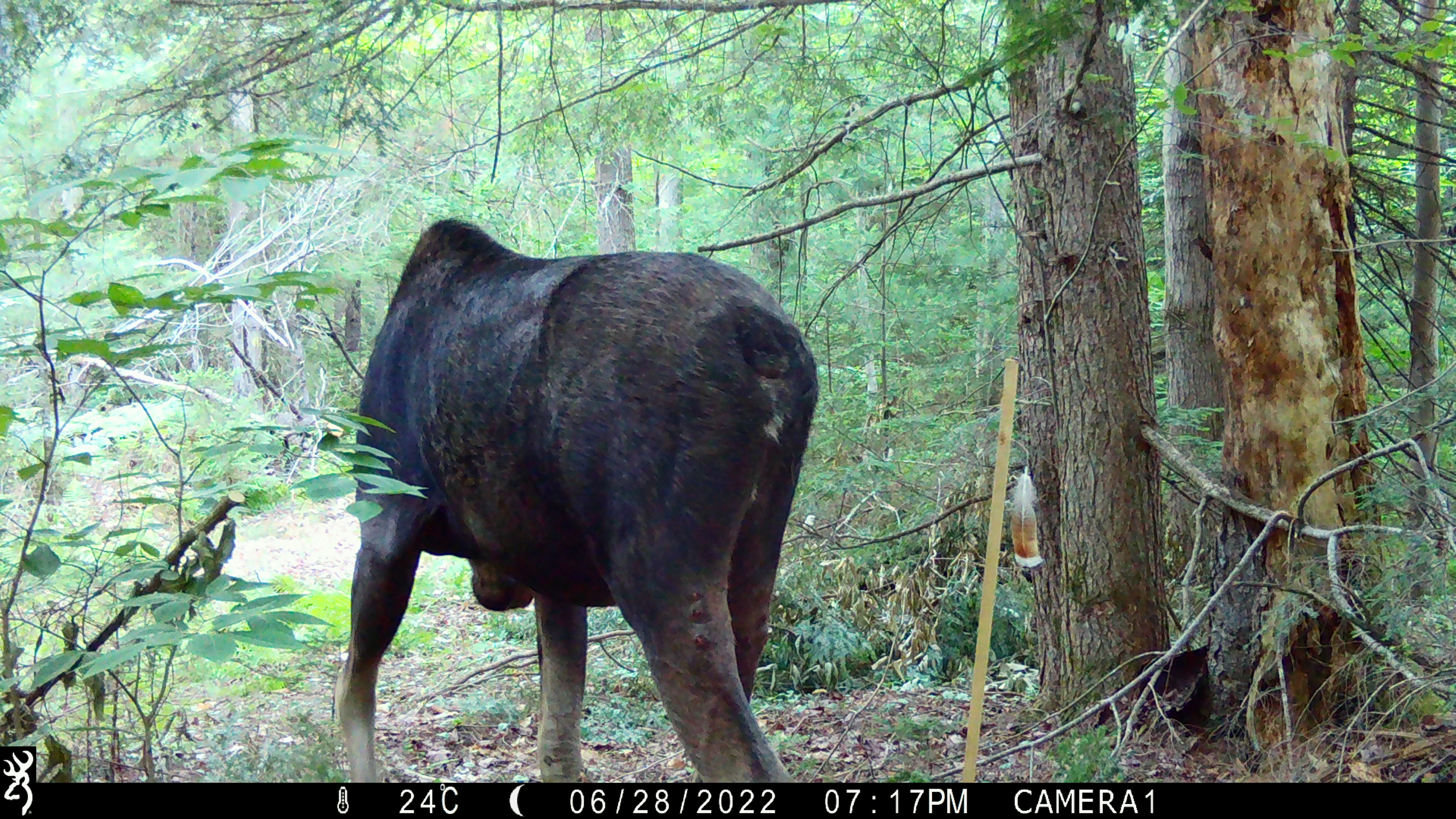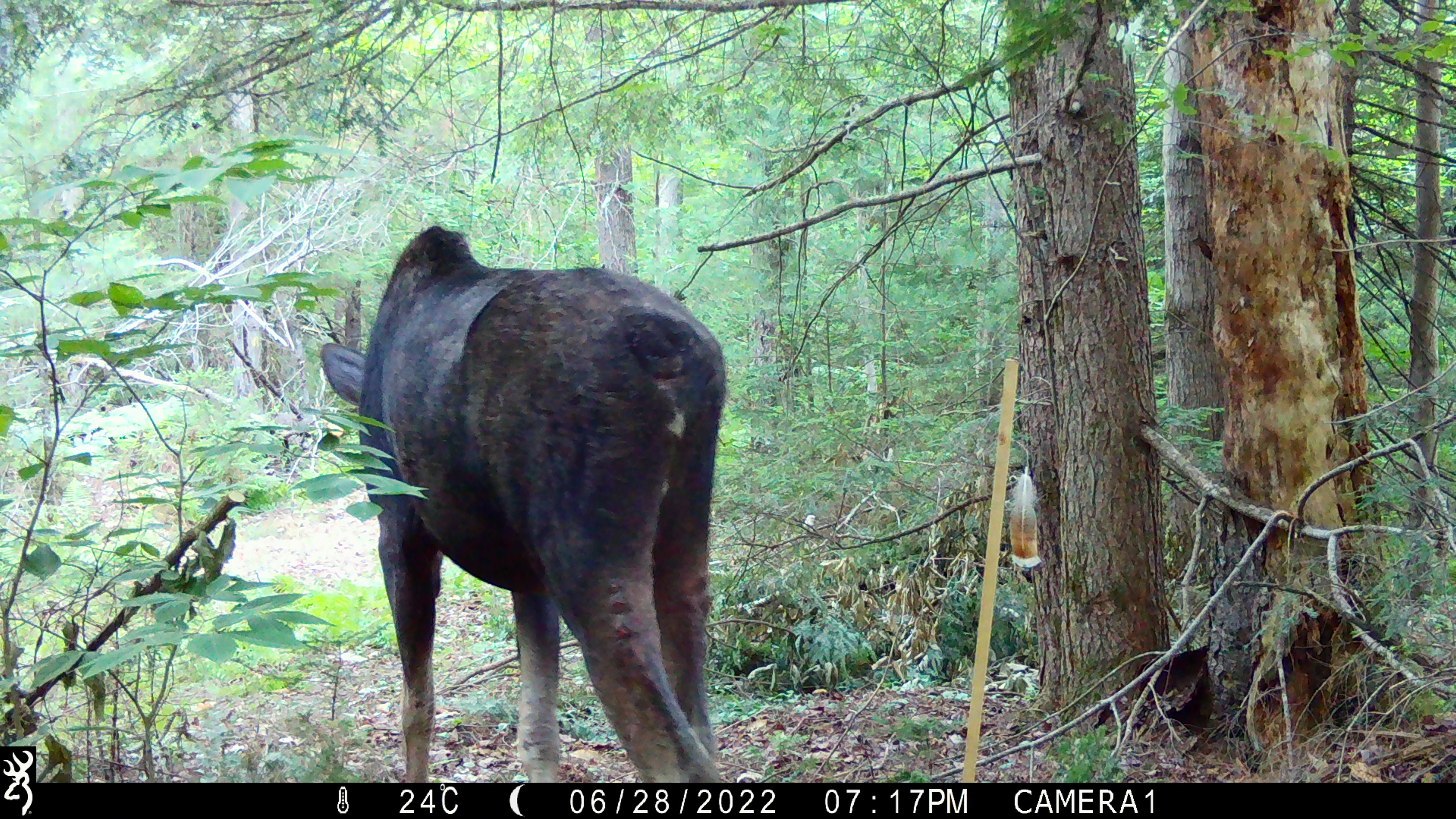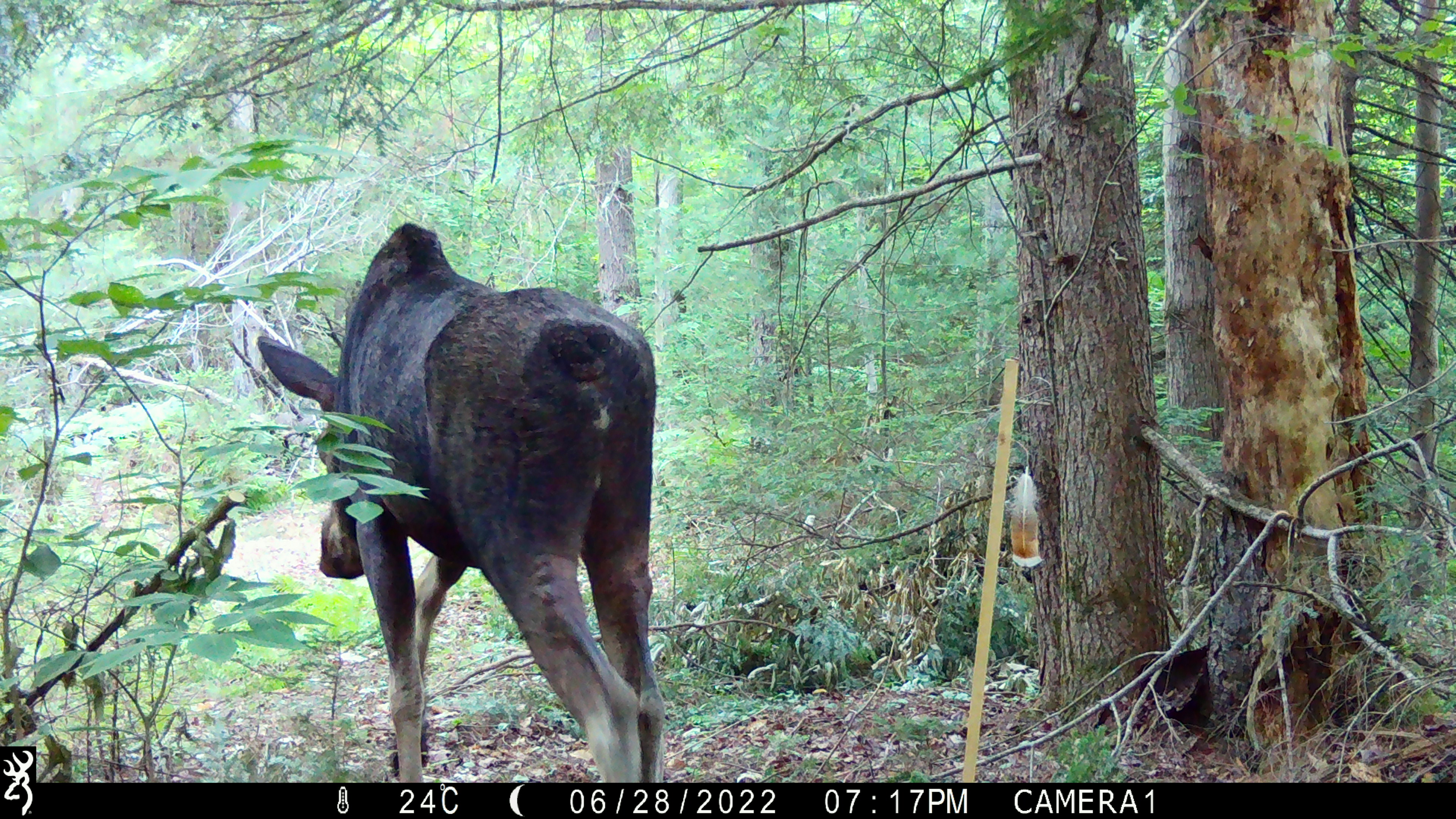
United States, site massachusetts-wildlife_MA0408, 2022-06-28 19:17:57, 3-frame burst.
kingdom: Animalia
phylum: Chordata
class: Mammalia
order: Artiodactyla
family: Cervidae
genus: Alces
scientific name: Alces alces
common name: moose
Moose (Alces alces).